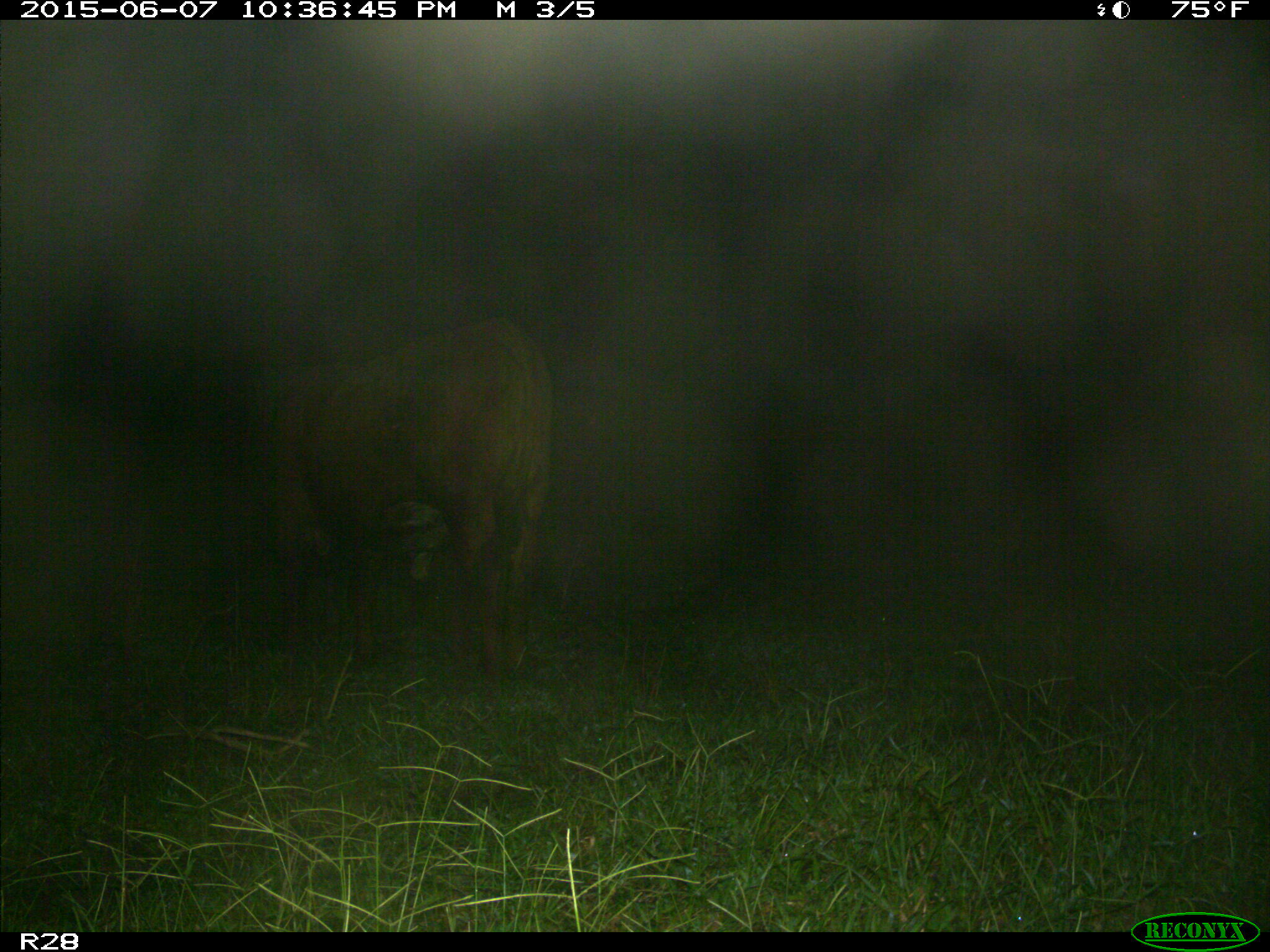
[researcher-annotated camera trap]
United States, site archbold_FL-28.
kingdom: Animalia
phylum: Chordata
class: Mammalia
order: Artiodactyla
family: Bovidae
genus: Bos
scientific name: Bos taurus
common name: domestic cow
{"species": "Bos taurus (domestic cow)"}